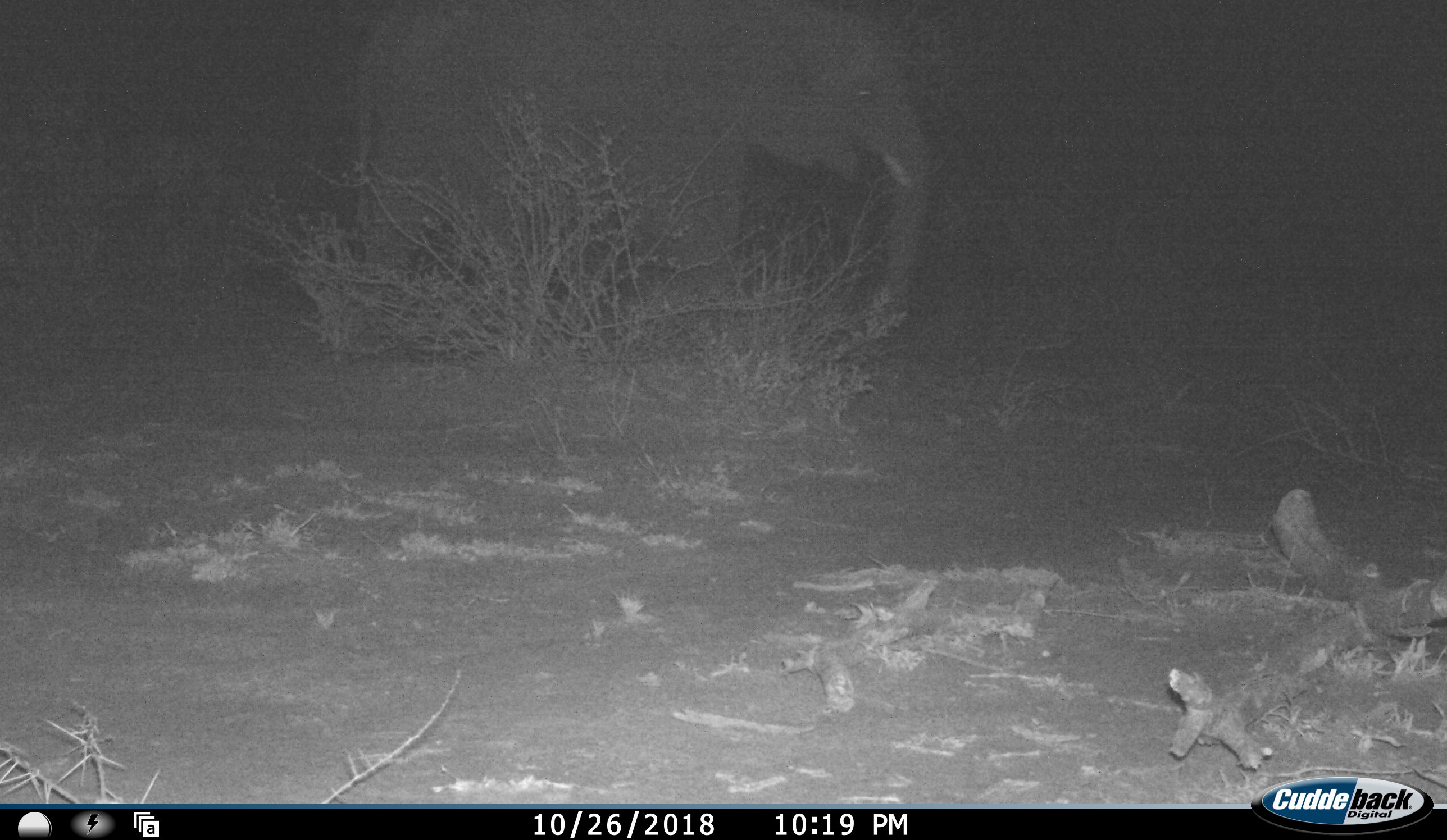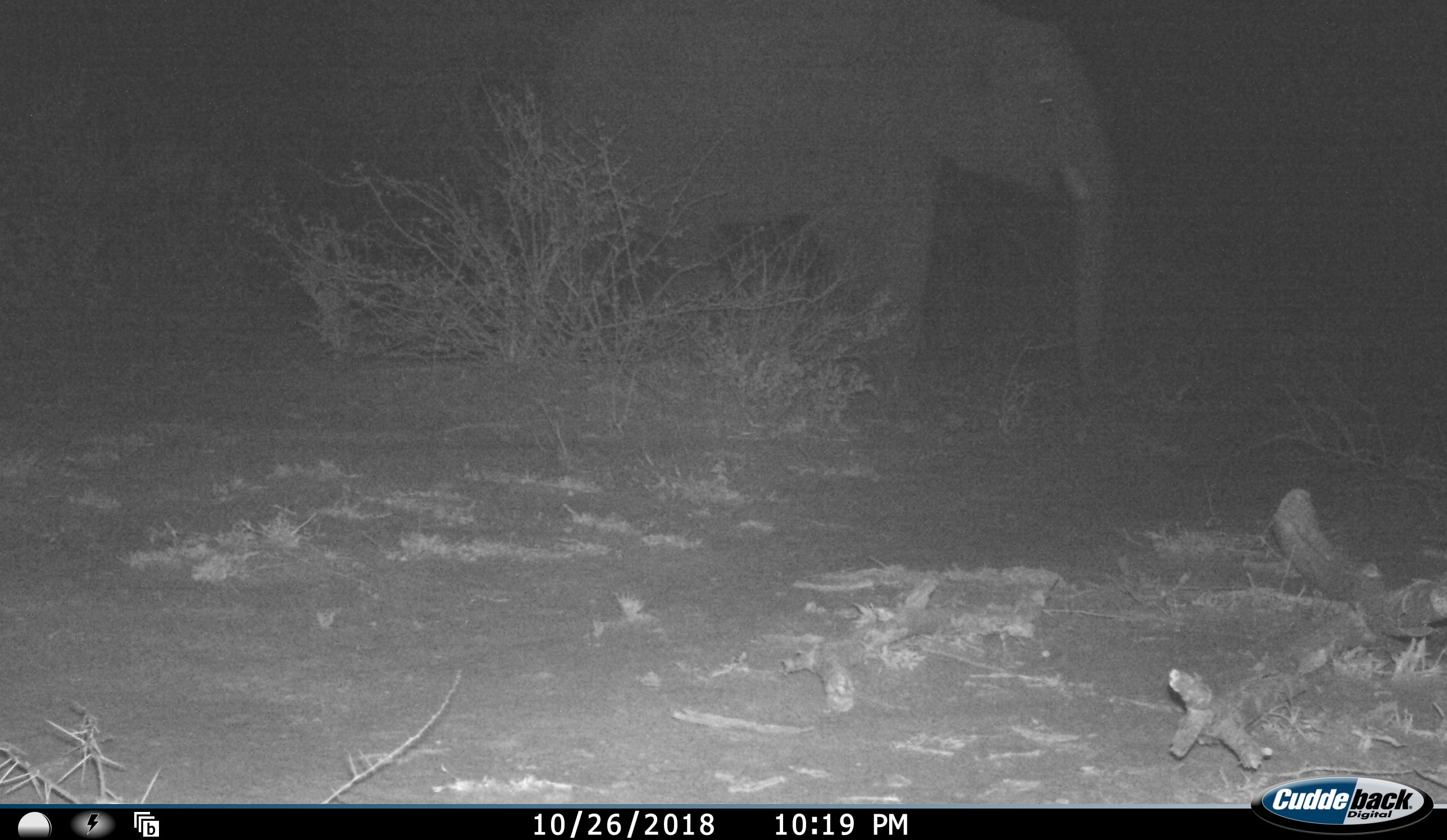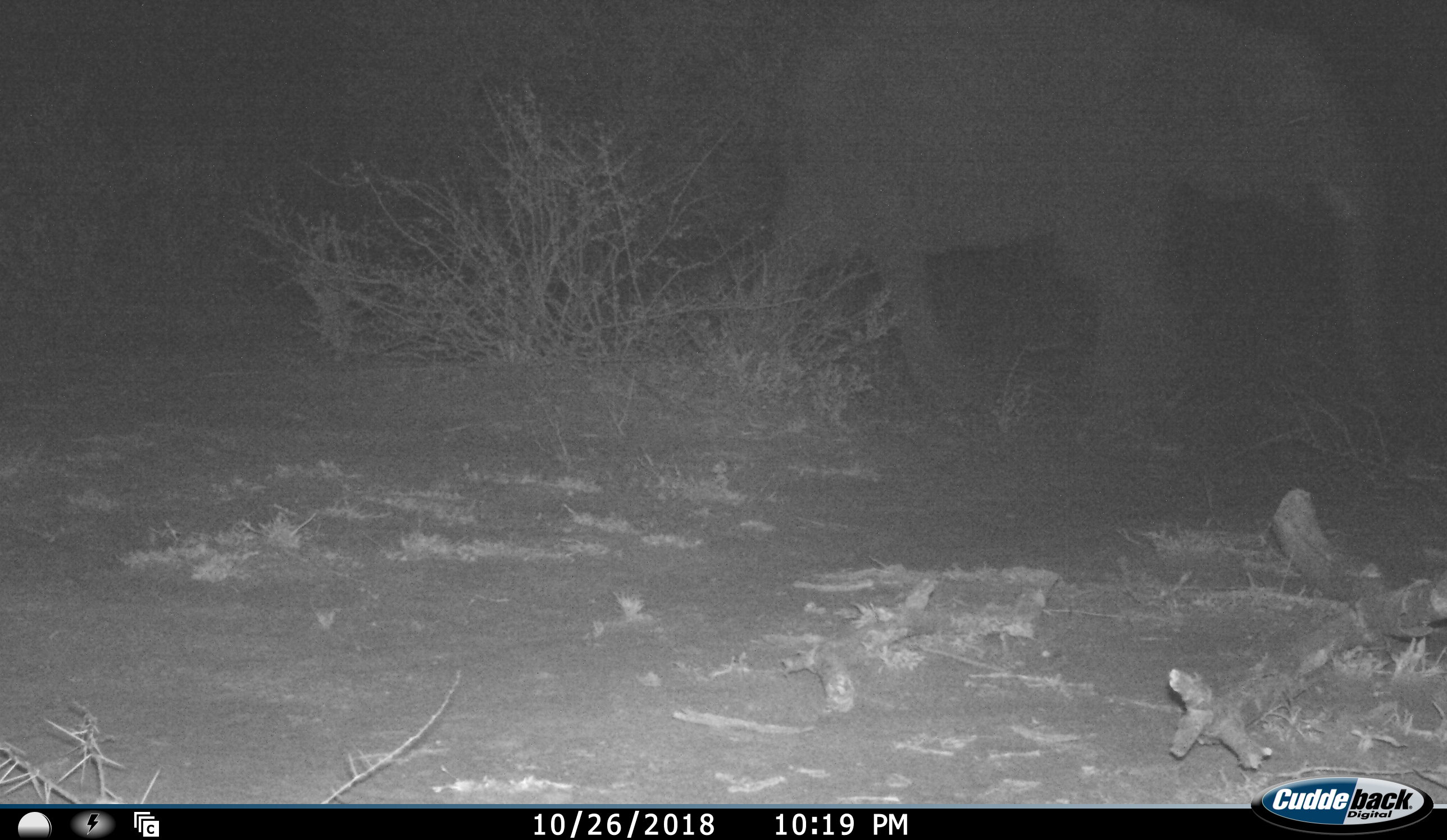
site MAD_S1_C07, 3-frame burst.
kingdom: Animalia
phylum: Chordata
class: Mammalia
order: Proboscidea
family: Elephantidae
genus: Loxodonta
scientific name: Loxodonta africana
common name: african bush elephant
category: elephant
Elephant (african bush elephant) (Loxodonta africana), count 1. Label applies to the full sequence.